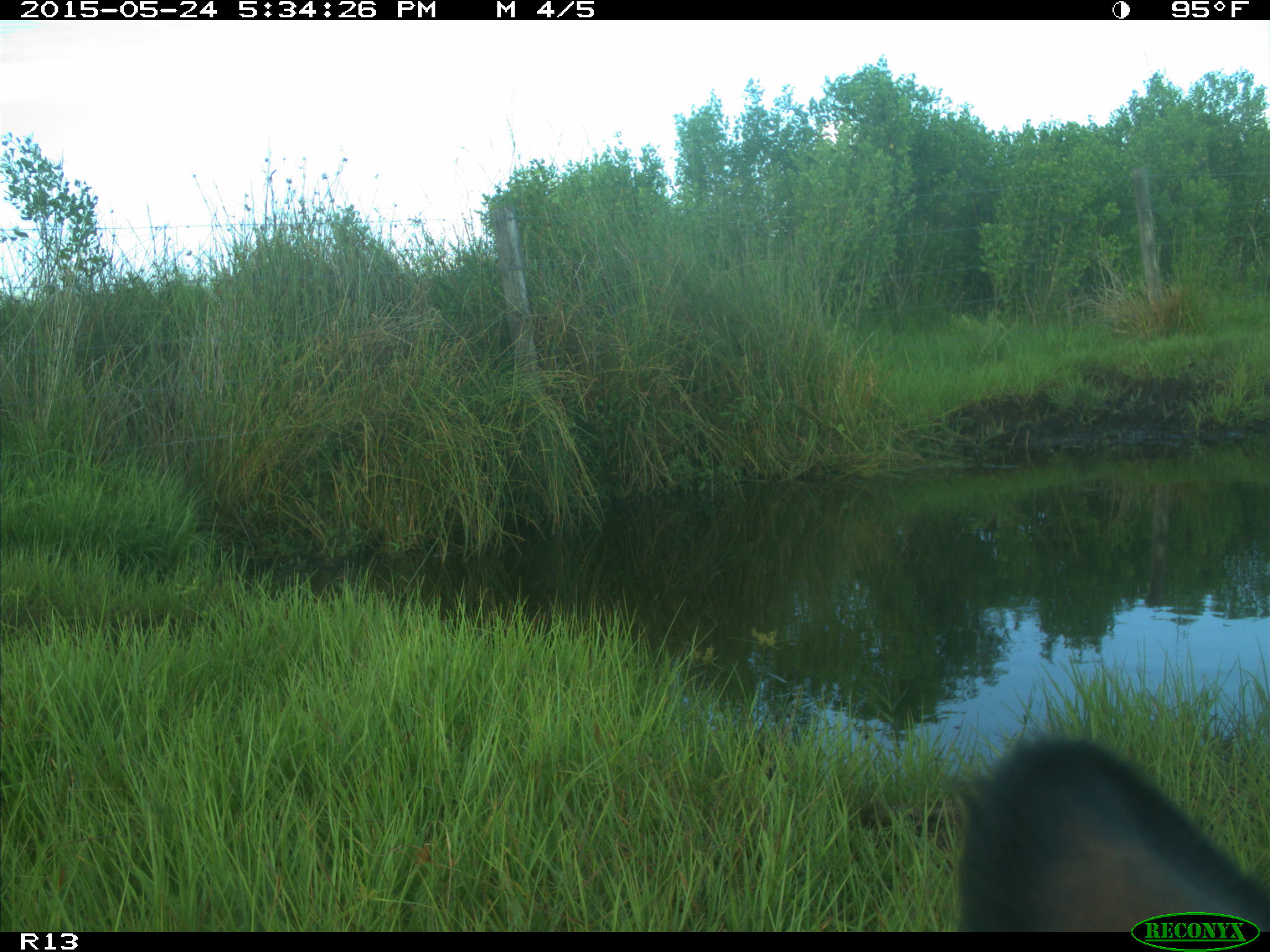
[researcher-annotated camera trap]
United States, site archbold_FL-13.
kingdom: Animalia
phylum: Chordata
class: Mammalia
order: Artiodactyla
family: Bovidae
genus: Bos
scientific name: Bos taurus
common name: domestic cow